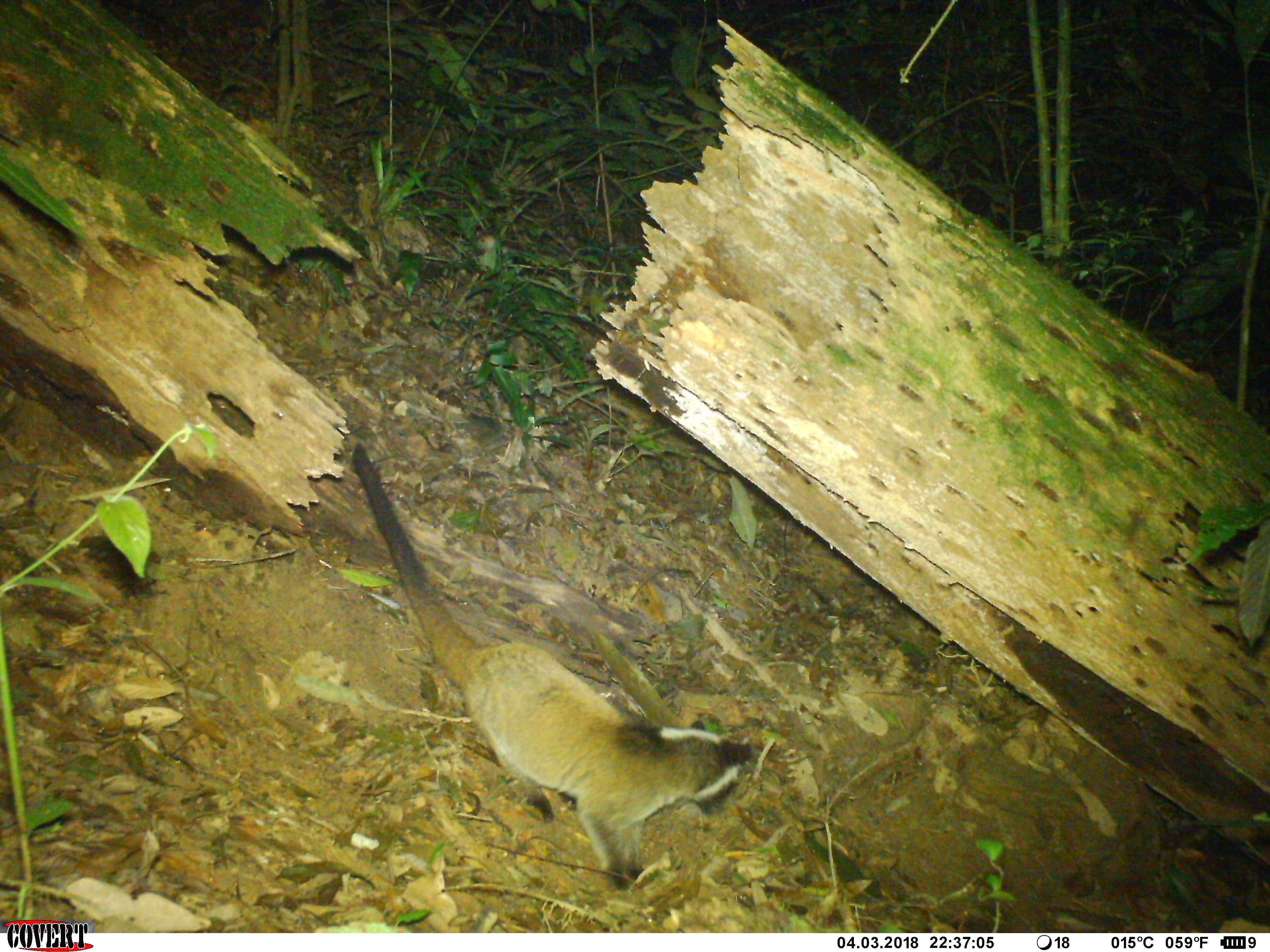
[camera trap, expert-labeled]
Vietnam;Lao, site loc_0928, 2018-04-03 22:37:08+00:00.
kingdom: Animalia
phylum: Chordata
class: Mammalia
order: Carnivora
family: Viverridae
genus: Paguma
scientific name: Paguma larvata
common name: masked palm civet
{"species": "masked palm civet (Paguma larvata)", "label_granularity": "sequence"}